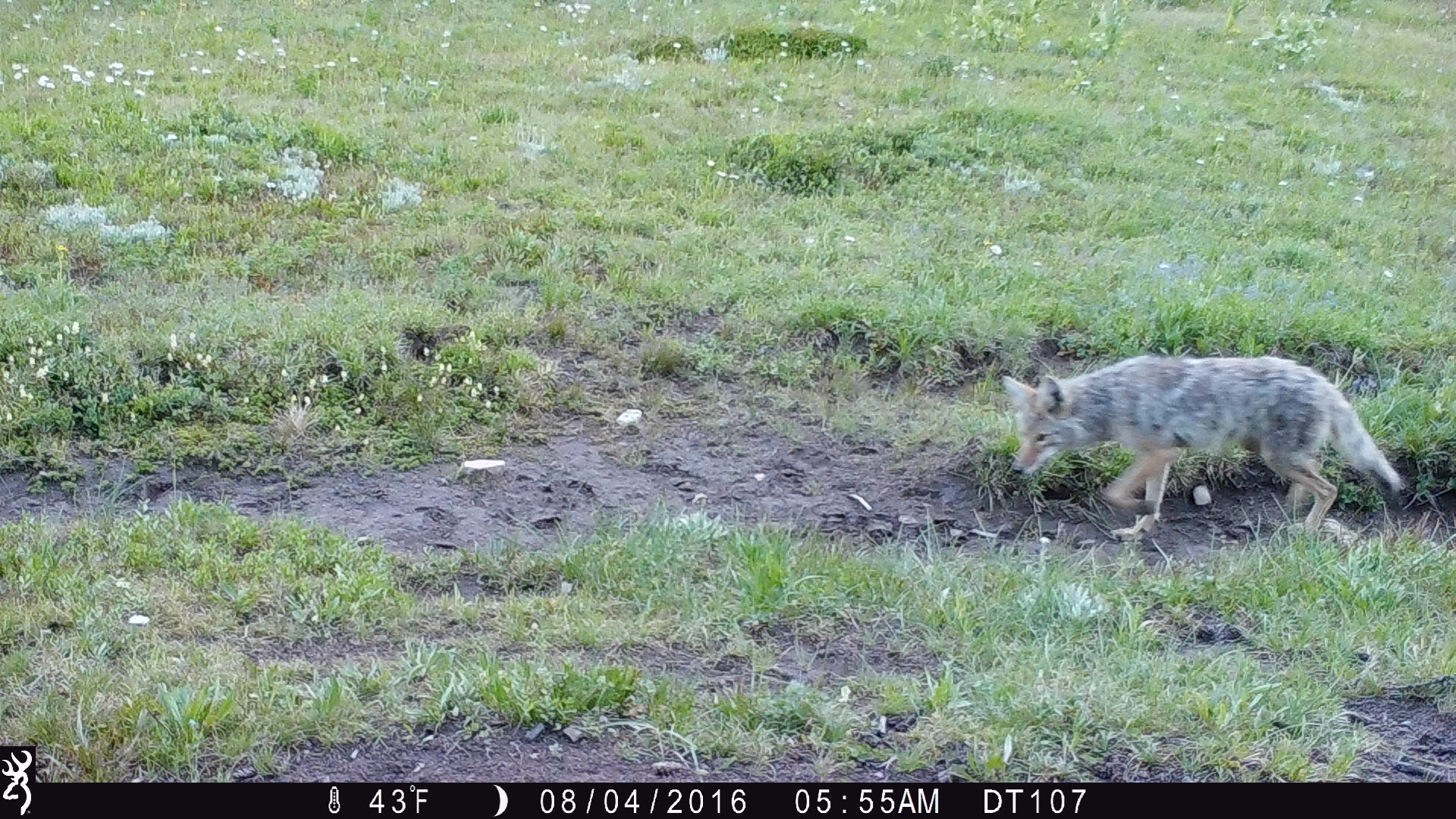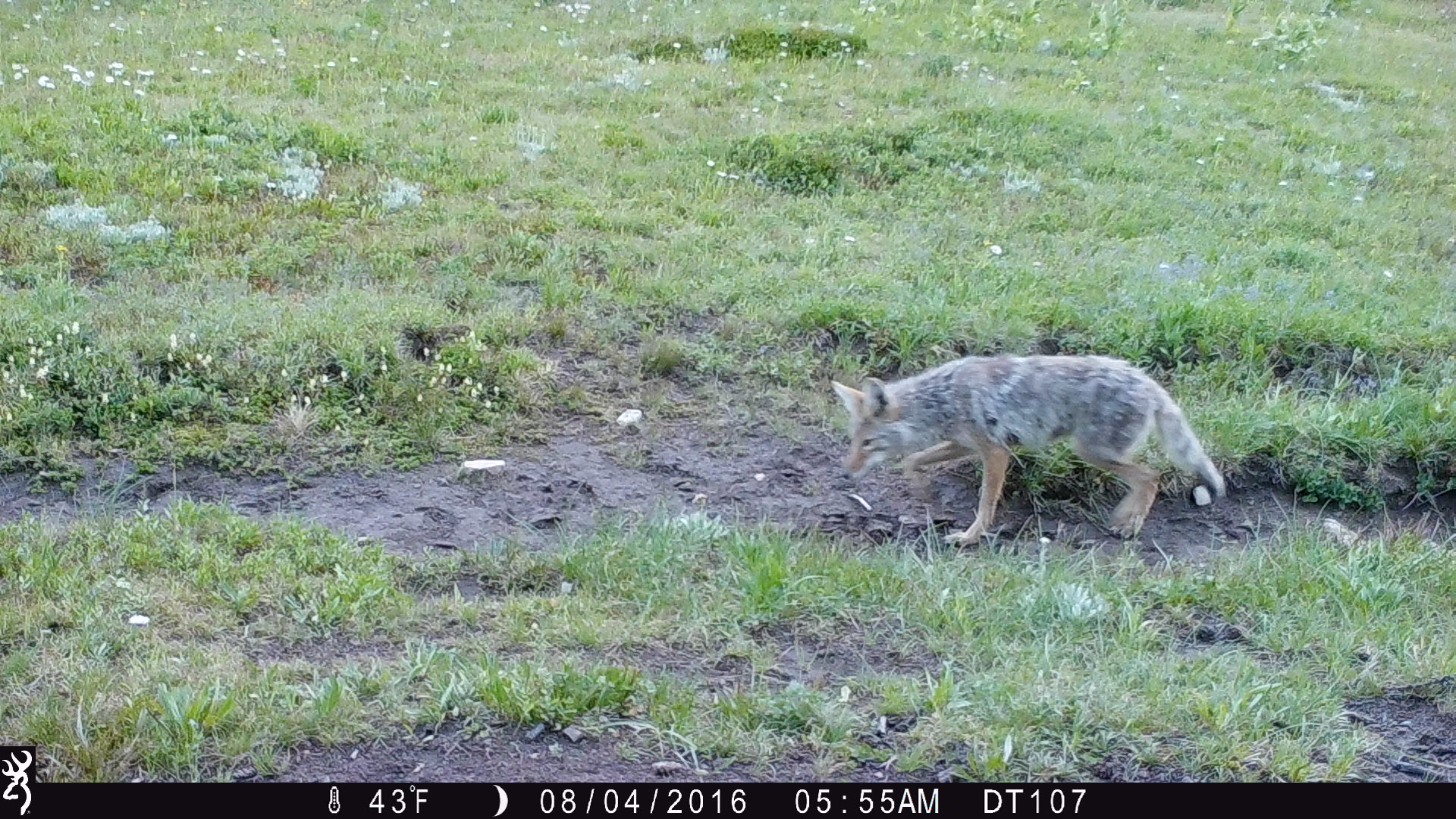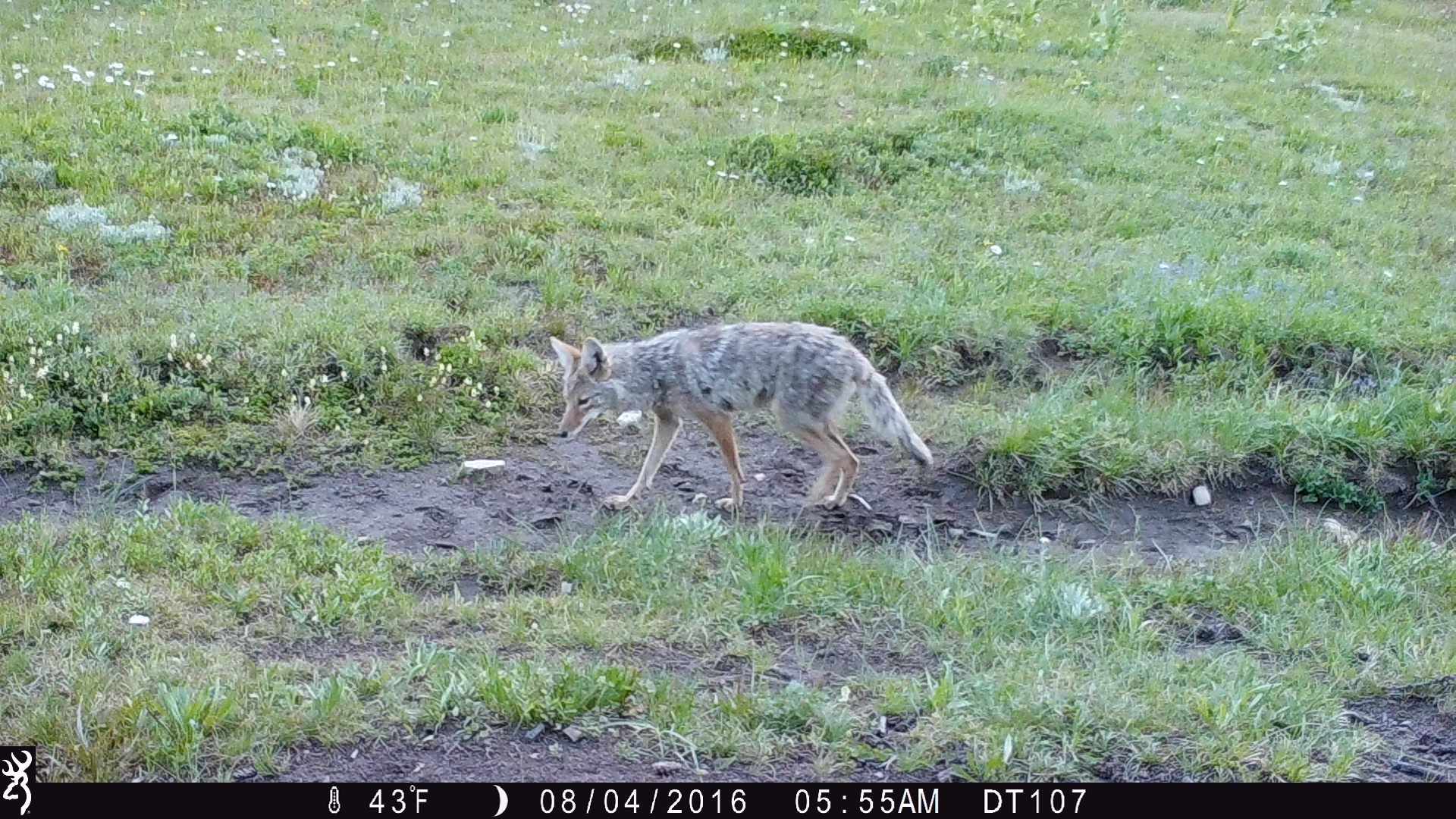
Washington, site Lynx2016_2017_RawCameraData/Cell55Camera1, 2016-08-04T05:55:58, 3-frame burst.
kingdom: Animalia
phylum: Chordata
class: Mammalia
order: Carnivora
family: Canidae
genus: Canis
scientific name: Canis latrans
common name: coyote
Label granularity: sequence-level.